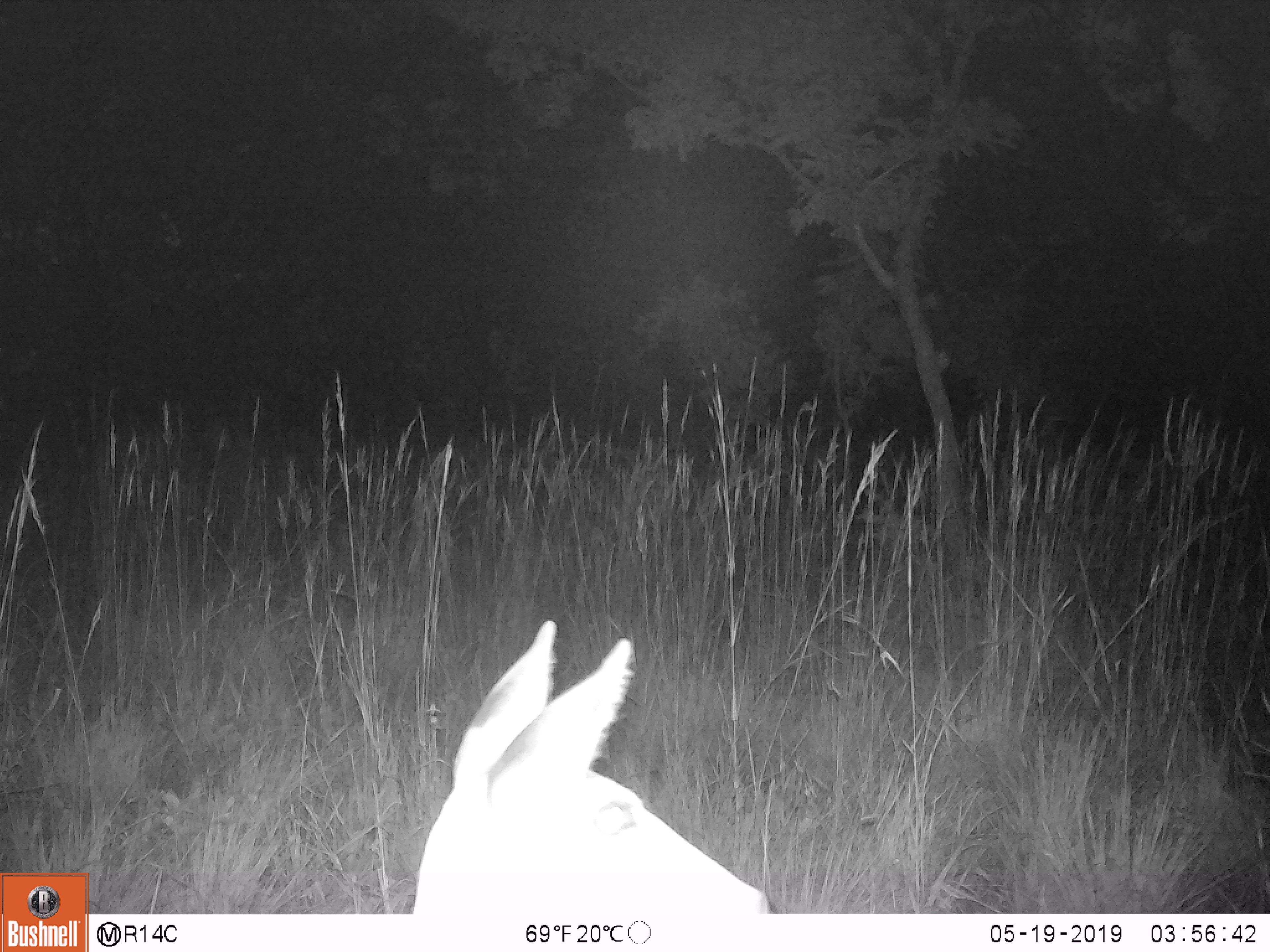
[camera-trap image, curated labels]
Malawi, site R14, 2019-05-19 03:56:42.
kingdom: Animalia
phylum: Chordata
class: Mammalia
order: Artiodactyla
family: Bovidae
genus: Redunca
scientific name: Redunca arundinum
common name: southern reedbuck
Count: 1.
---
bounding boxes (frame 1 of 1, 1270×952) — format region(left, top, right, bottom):
southern reedbuck: region(400, 610, 784, 913)